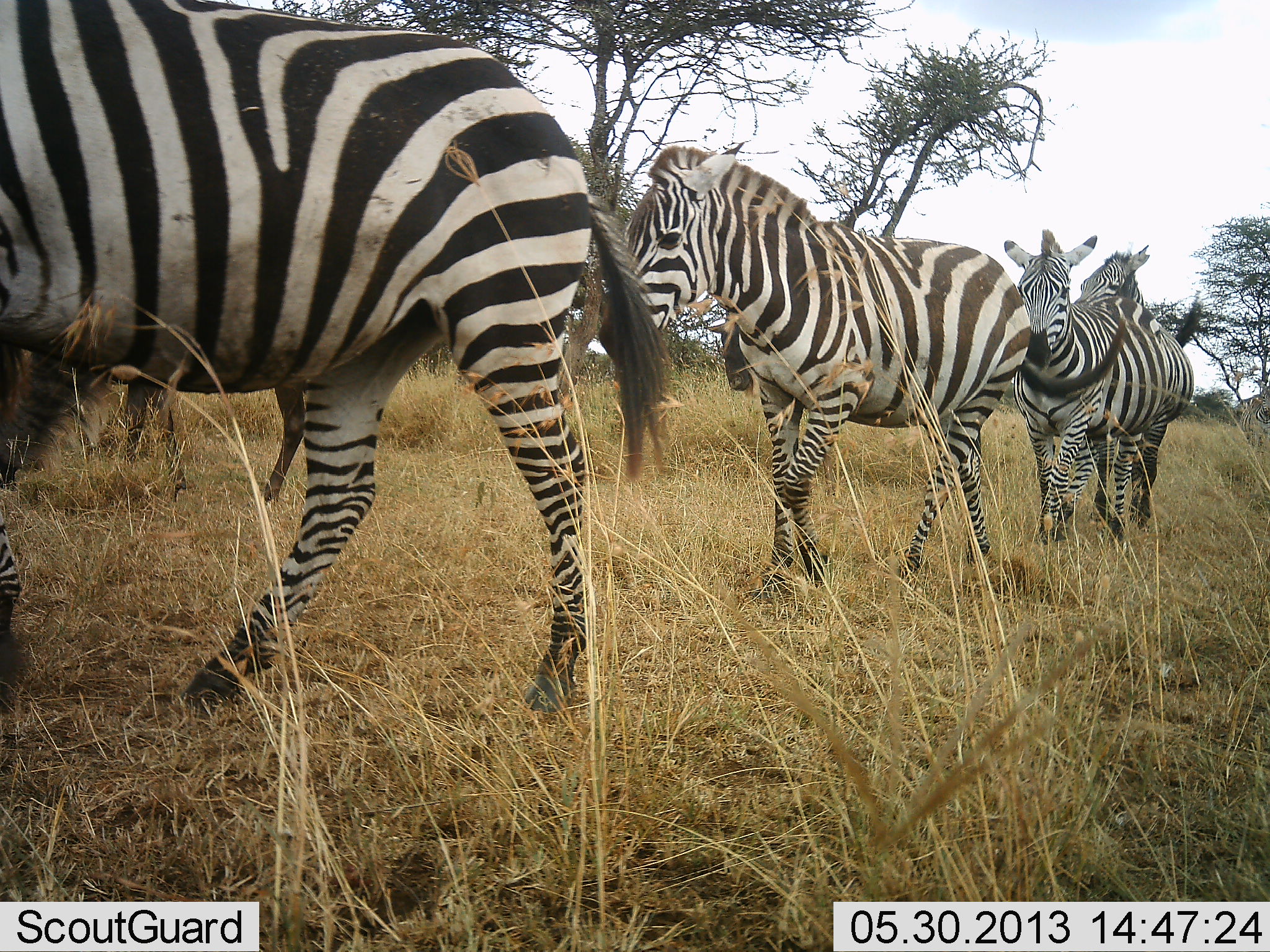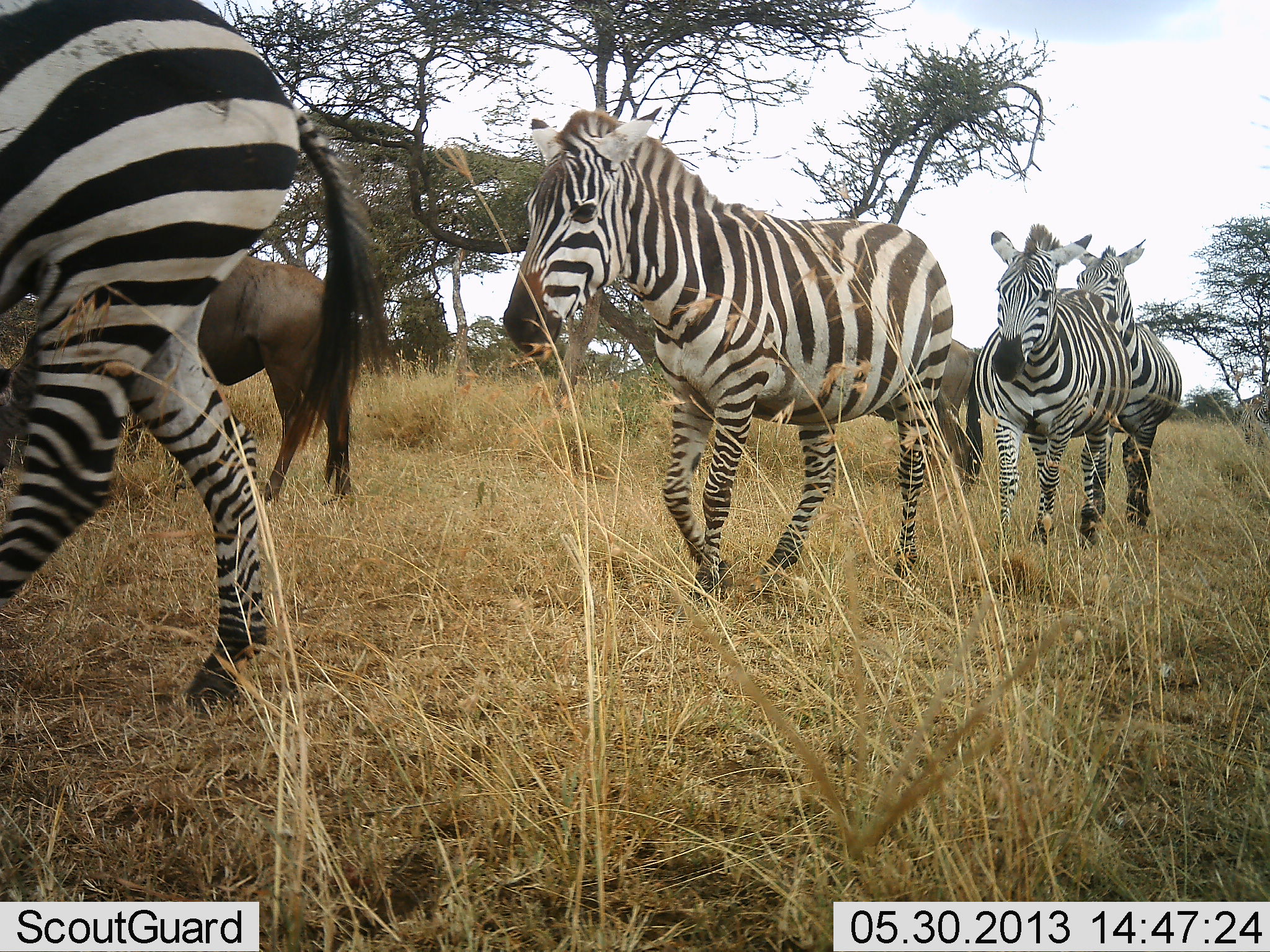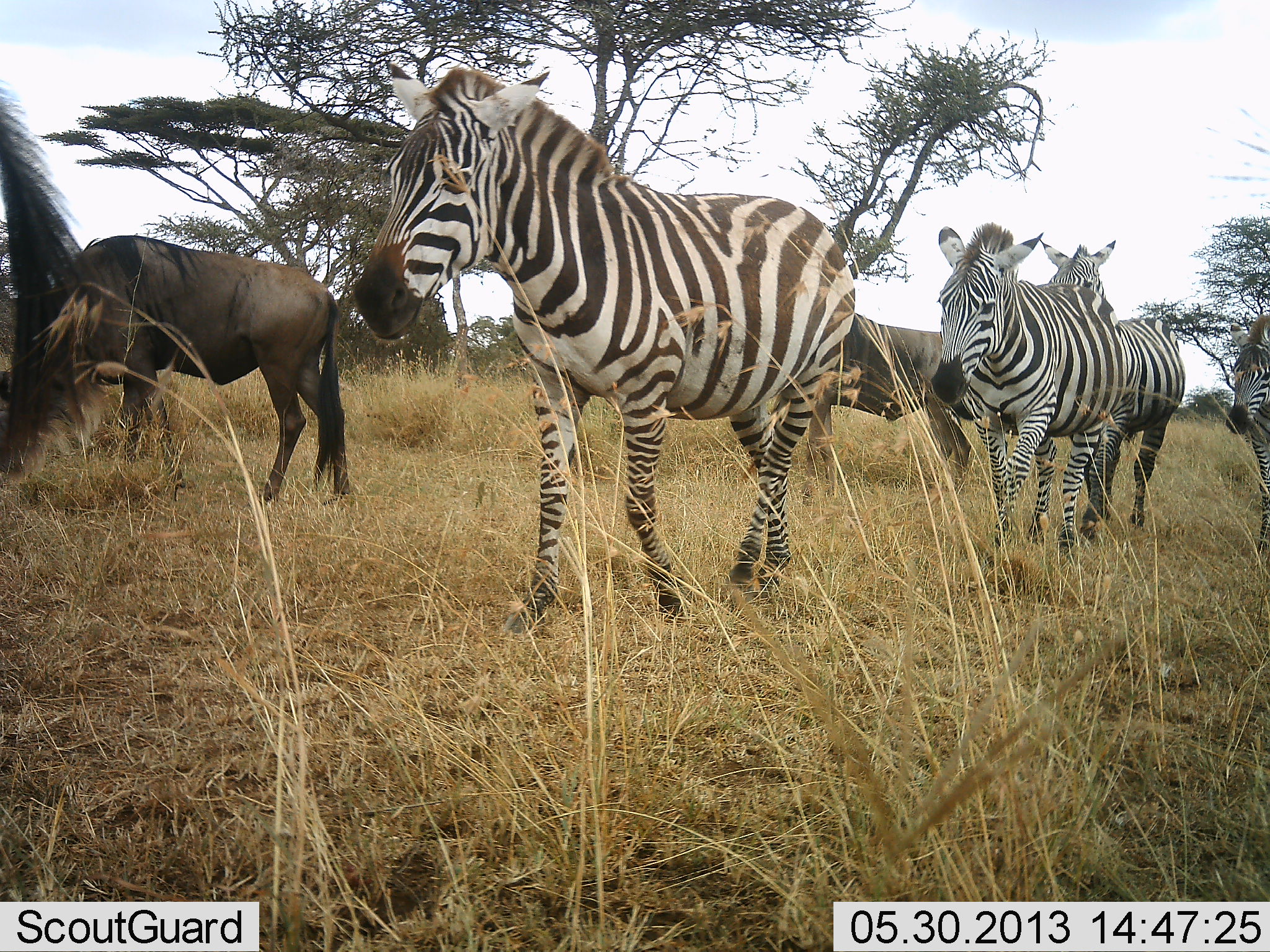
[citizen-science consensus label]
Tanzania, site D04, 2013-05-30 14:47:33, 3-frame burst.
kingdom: Animalia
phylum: Chordata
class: Mammalia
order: Artiodactyla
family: Bovidae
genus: Connochaetes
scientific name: Connochaetes taurinus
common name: blue wildebeest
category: wildebeest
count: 2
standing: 53%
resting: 0%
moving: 20%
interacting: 0%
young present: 0%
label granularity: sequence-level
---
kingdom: Animalia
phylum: Chordata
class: Mammalia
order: Perissodactyla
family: Equidae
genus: Equus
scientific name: Equus quagga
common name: plains zebra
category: zebra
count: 4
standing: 0%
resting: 0%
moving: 100%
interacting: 5%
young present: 0%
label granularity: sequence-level